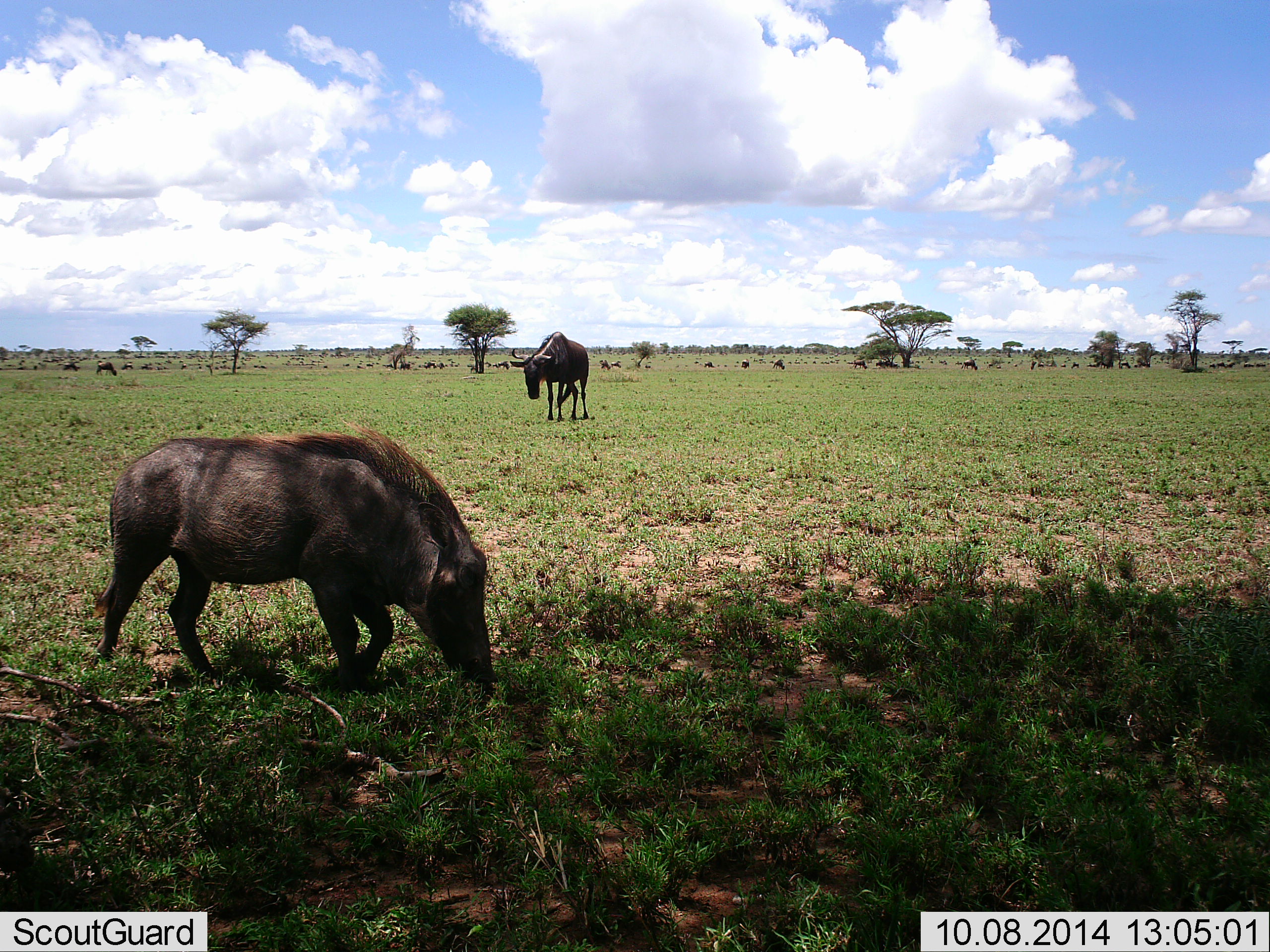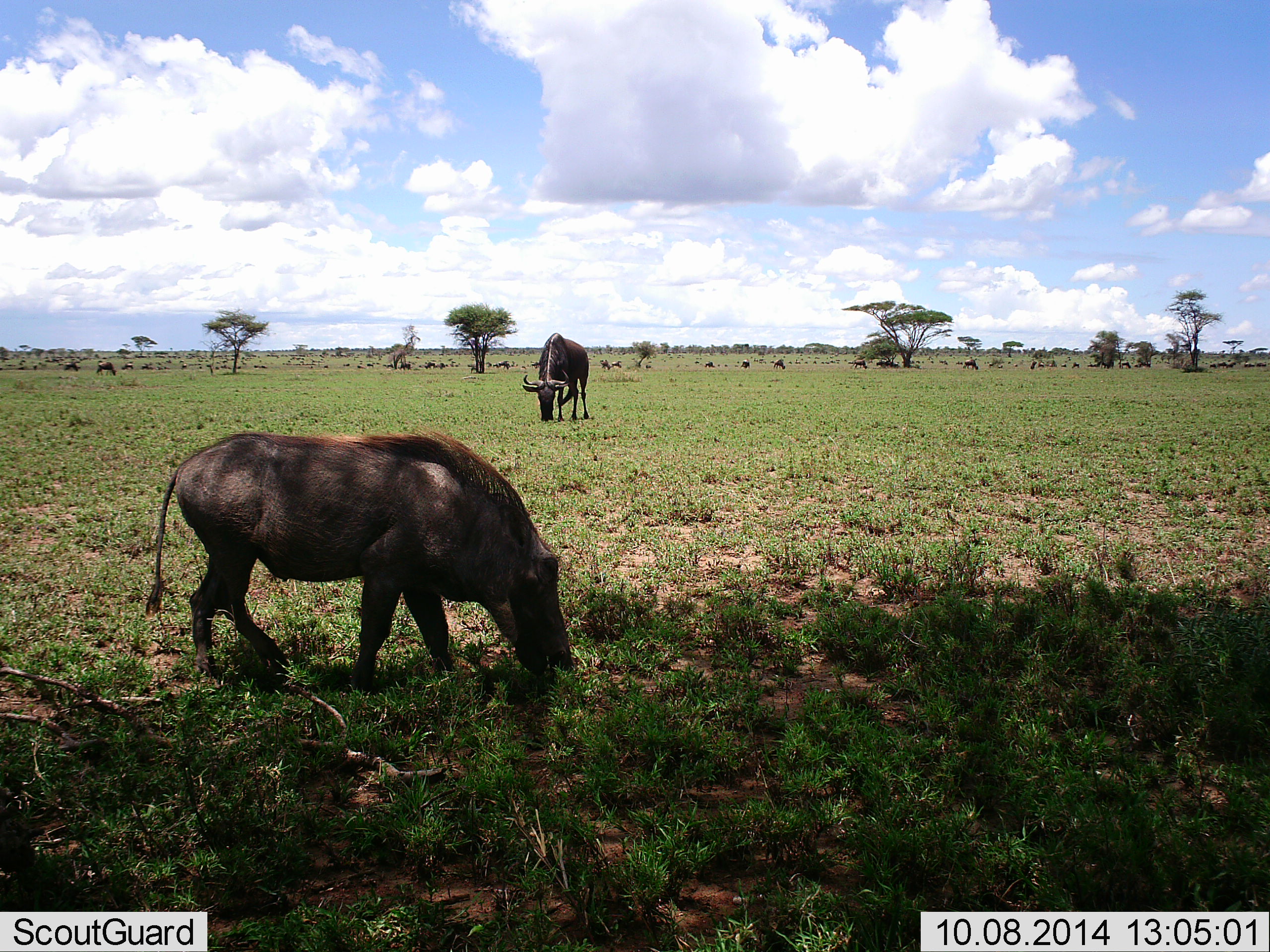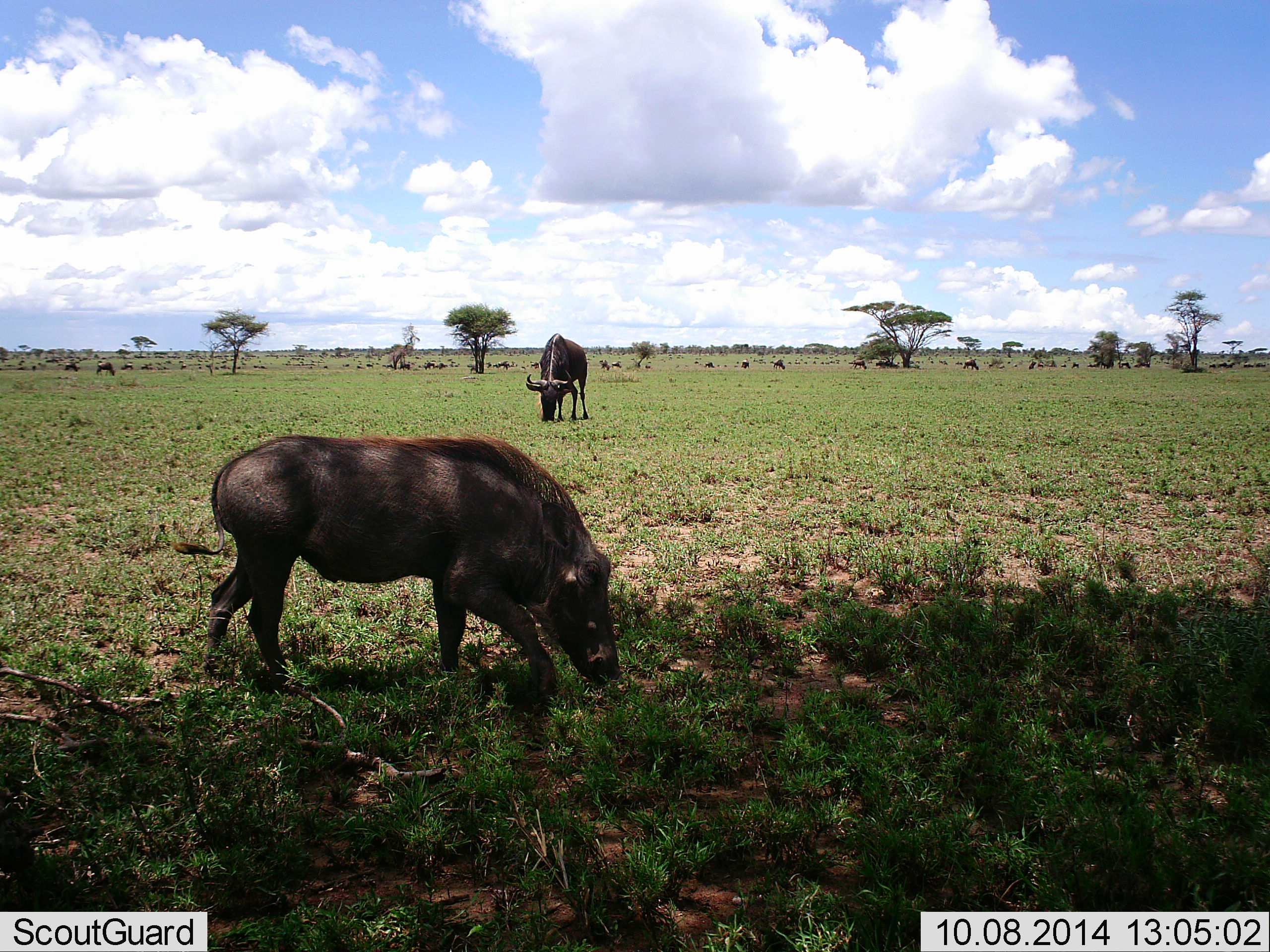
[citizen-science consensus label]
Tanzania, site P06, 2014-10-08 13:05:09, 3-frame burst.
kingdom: Animalia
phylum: Chordata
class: Mammalia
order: Artiodactyla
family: Suidae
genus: Phacochoerus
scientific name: Phacochoerus africanus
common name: warthog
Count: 1.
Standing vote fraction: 0%.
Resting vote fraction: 0%.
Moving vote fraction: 45%.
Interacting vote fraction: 0%.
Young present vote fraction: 0%.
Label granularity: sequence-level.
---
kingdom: Animalia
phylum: Chordata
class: Mammalia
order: Artiodactyla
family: Bovidae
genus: Connochaetes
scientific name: Connochaetes taurinus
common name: blue wildebeest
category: wildebeest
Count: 1.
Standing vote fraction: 10%.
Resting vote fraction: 0%.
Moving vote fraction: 10%.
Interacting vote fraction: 0%.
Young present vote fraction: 0%.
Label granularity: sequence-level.